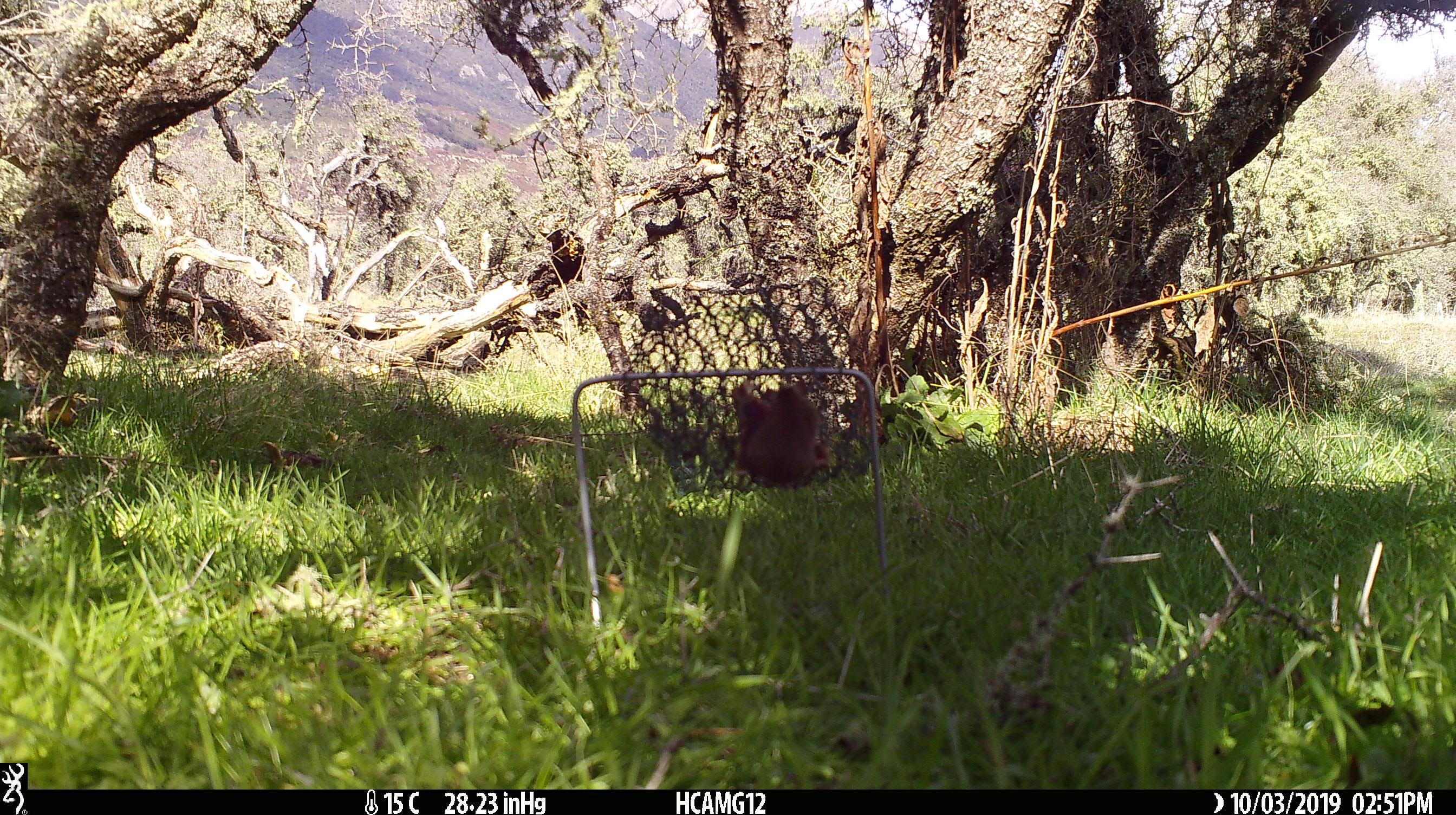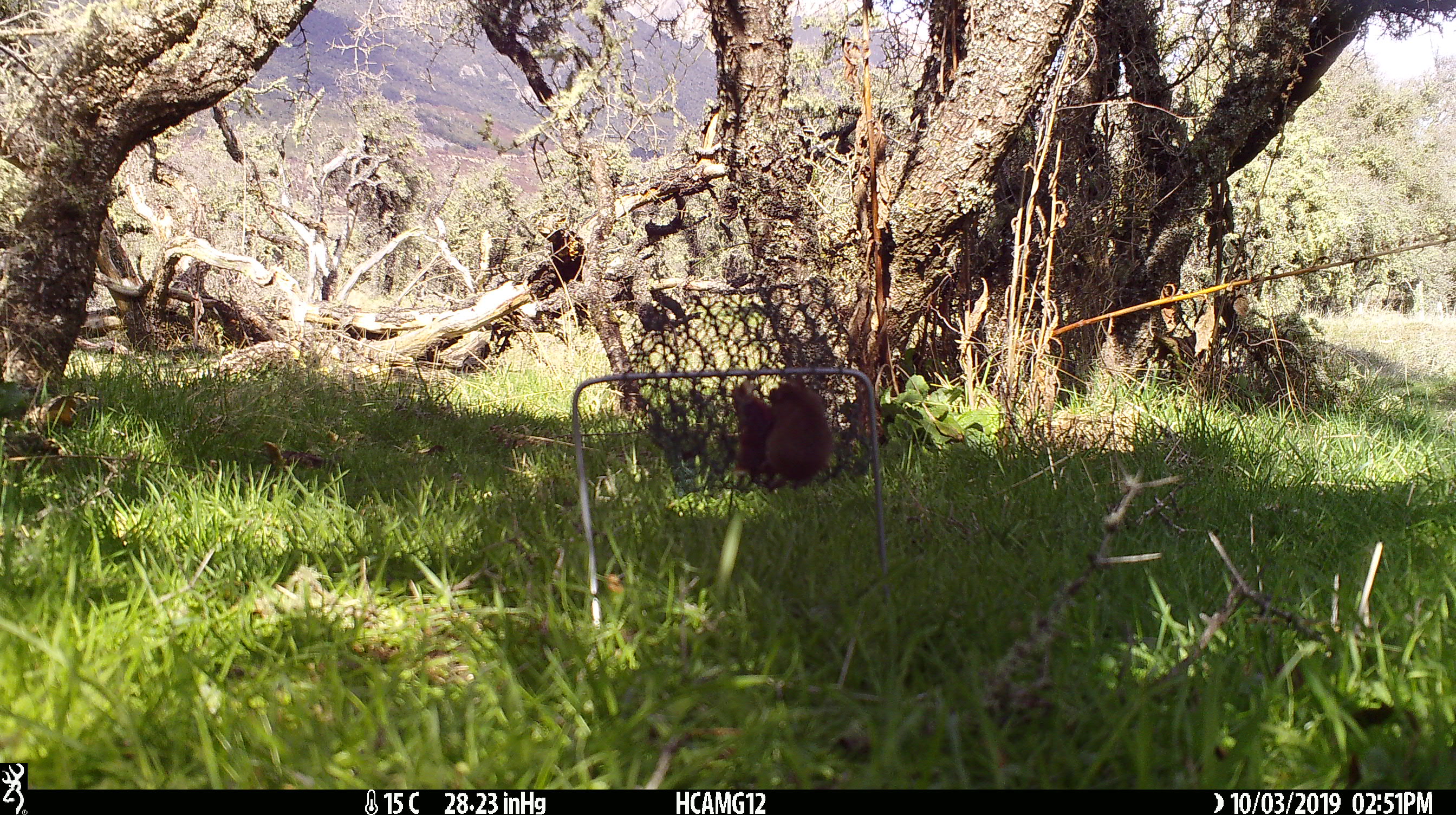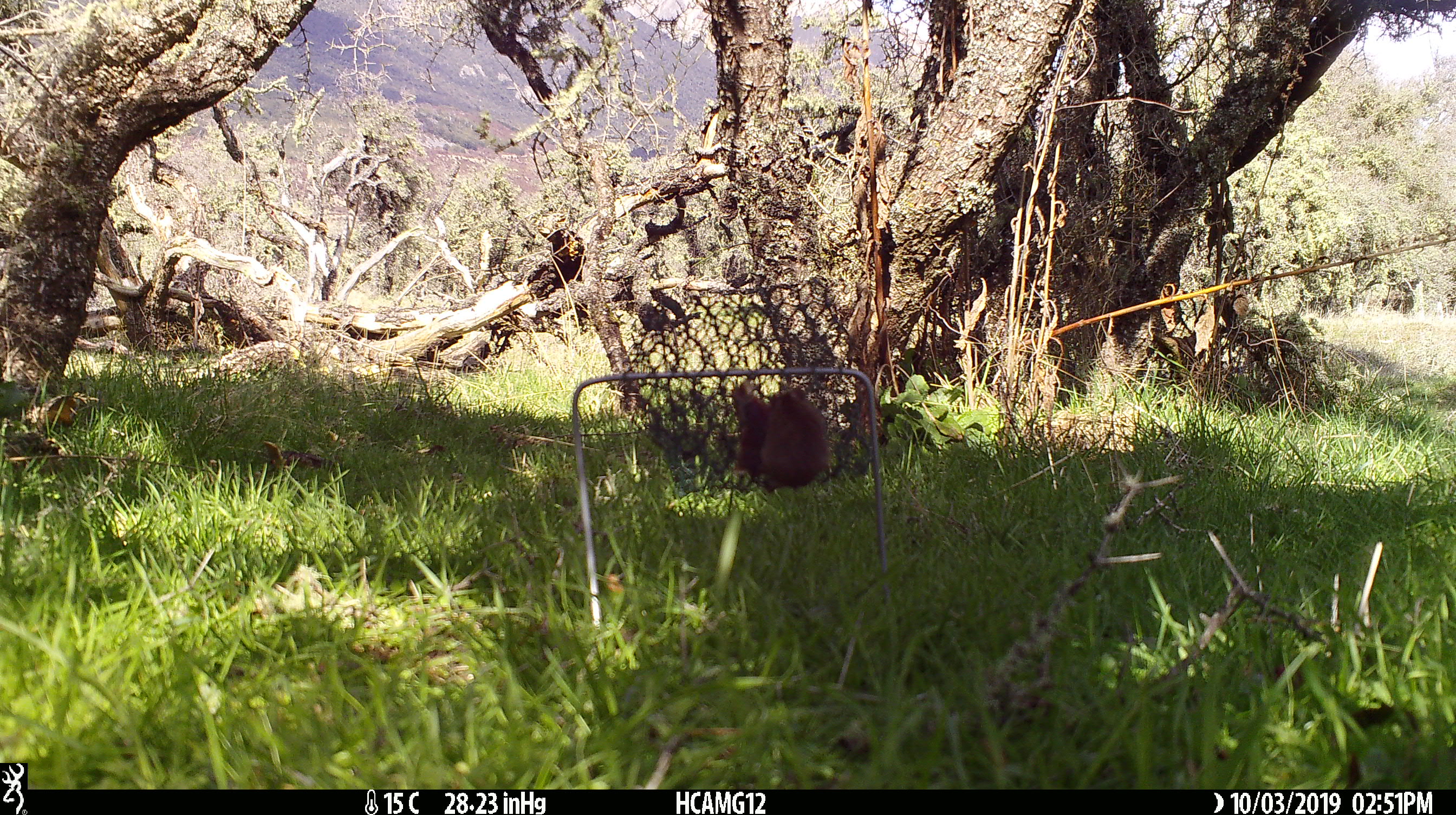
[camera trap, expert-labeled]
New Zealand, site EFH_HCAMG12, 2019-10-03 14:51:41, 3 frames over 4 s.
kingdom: Animalia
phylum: Chordata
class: Mammalia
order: Rodentia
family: Muridae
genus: Mus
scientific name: Mus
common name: mouse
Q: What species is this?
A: Mouse (Mus).